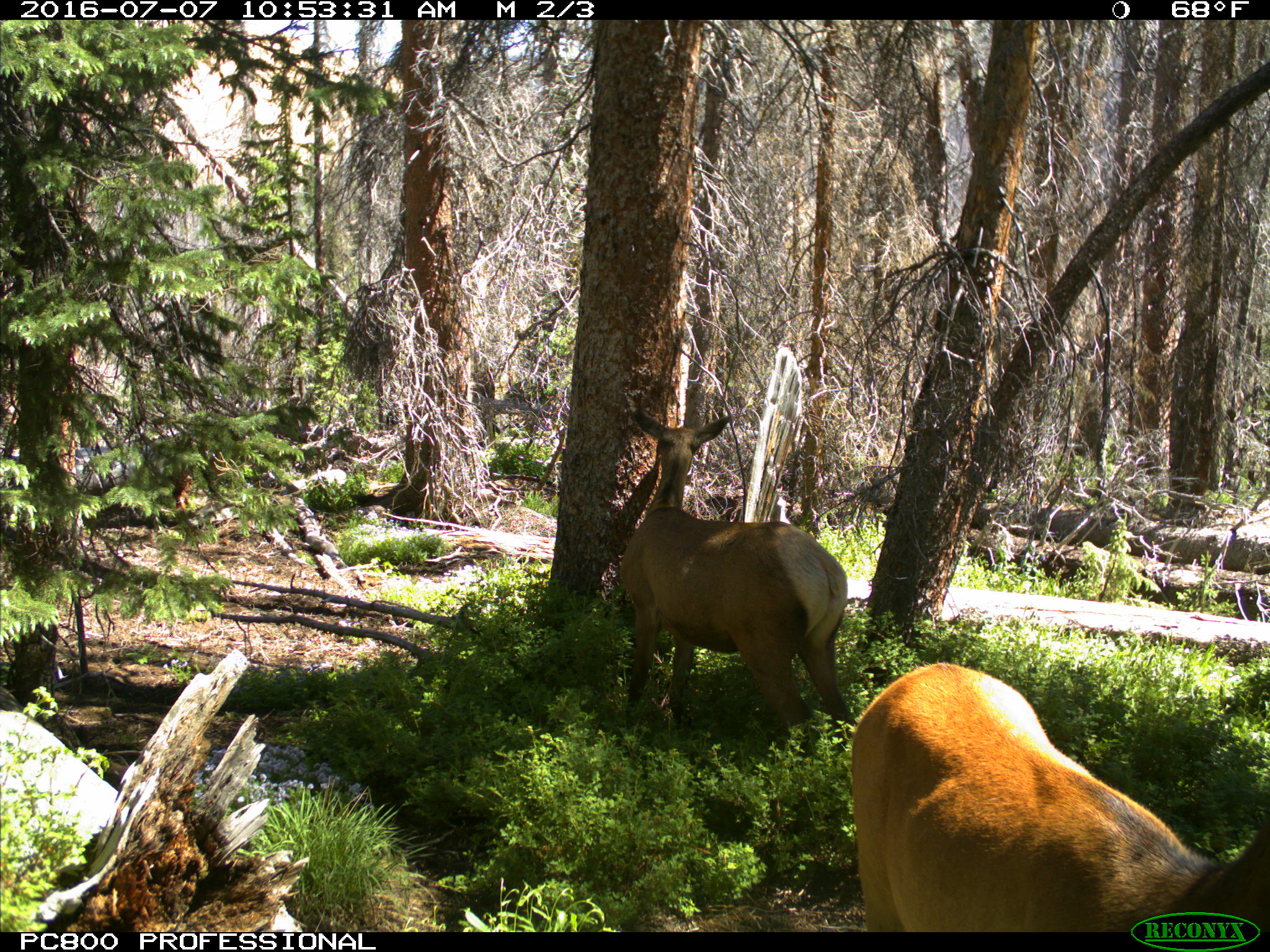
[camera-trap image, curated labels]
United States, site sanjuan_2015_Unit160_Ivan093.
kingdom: Animalia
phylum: Chordata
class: Mammalia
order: Artiodactyla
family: Cervidae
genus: Cervus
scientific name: Cervus elaphus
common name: red deer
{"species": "Cervus elaphus (red deer)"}